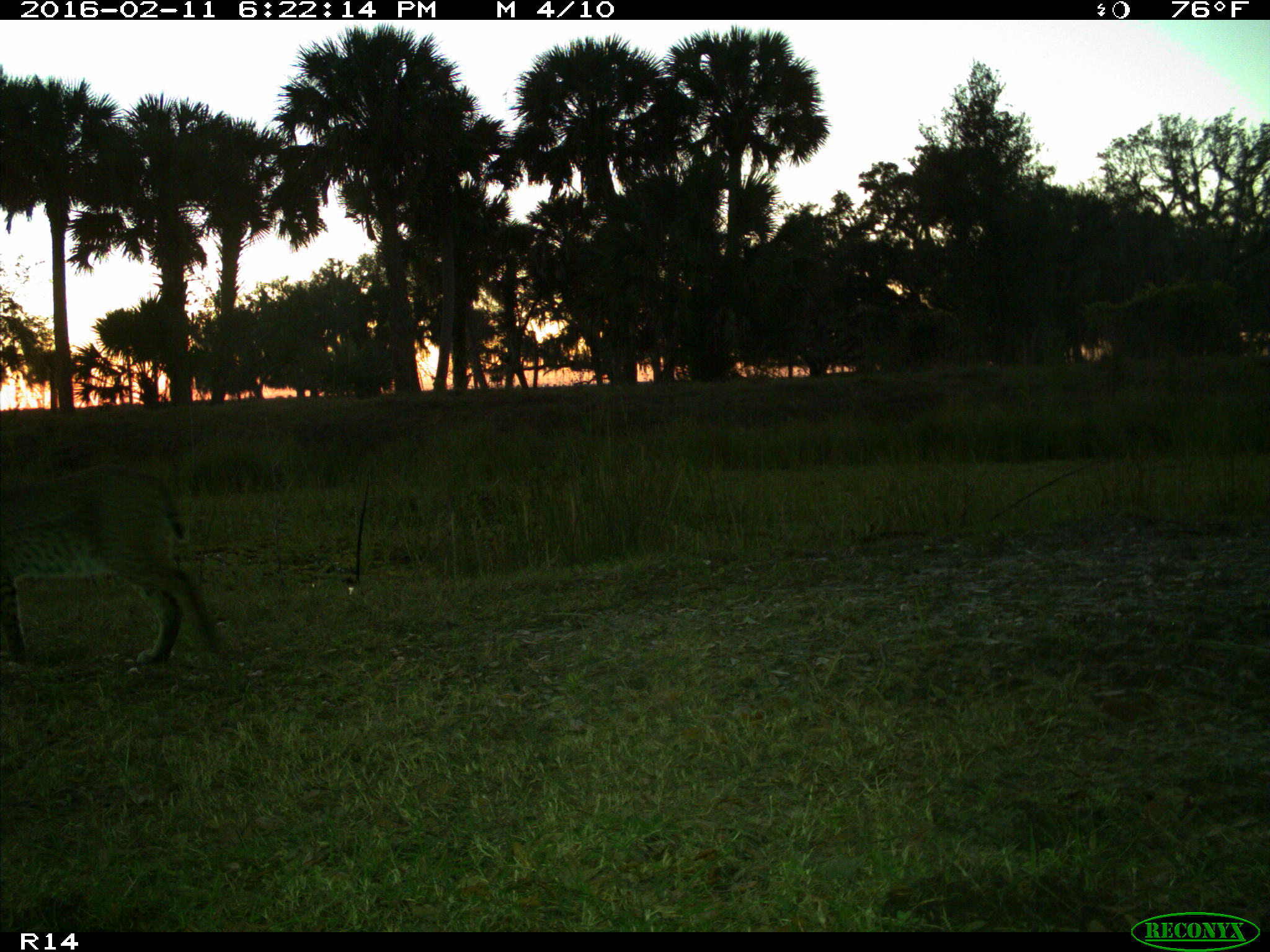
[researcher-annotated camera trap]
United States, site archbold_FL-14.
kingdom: Animalia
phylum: Chordata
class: Mammalia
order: Carnivora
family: Felidae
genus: Lynx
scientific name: Lynx rufus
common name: bobcat